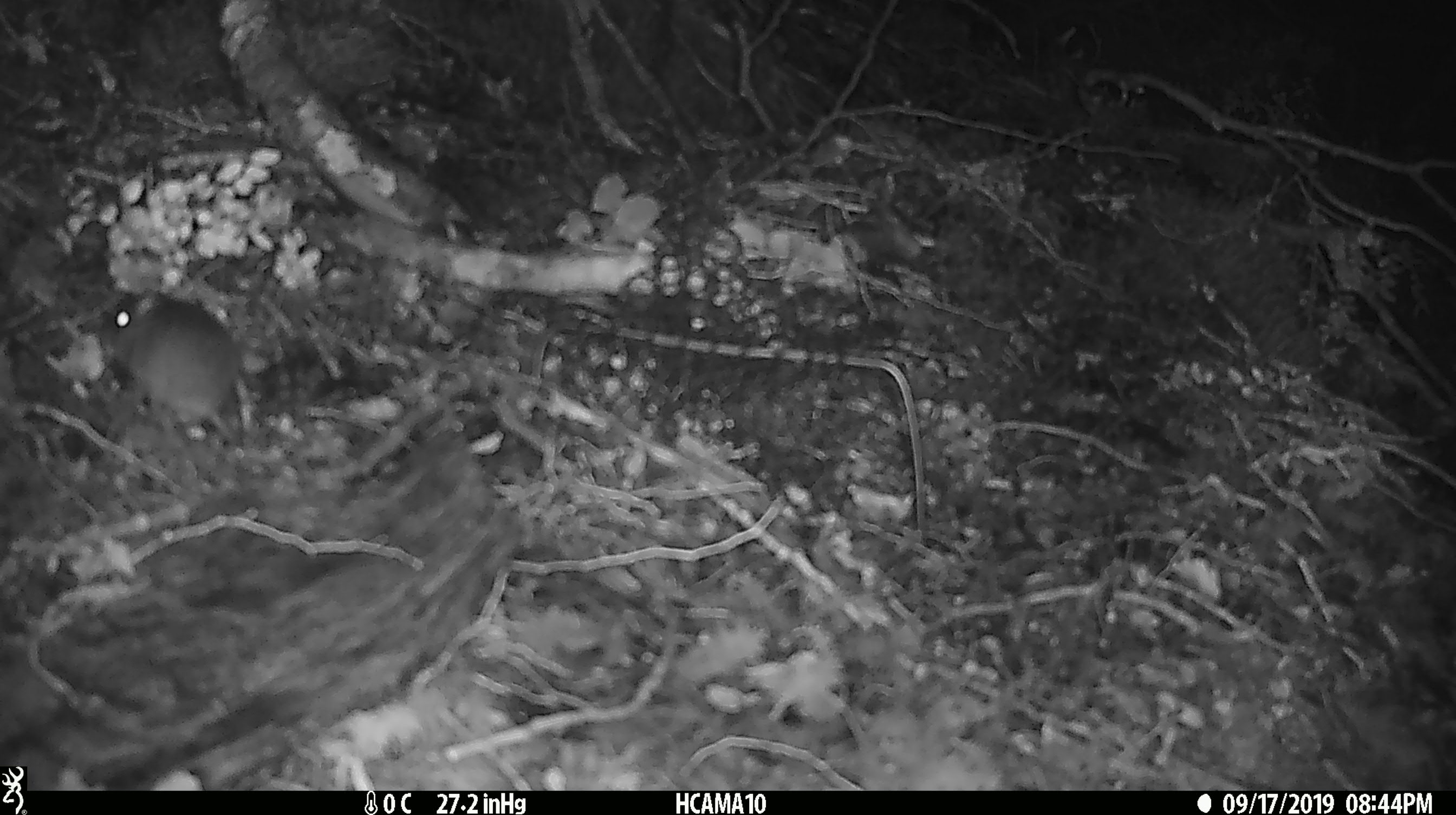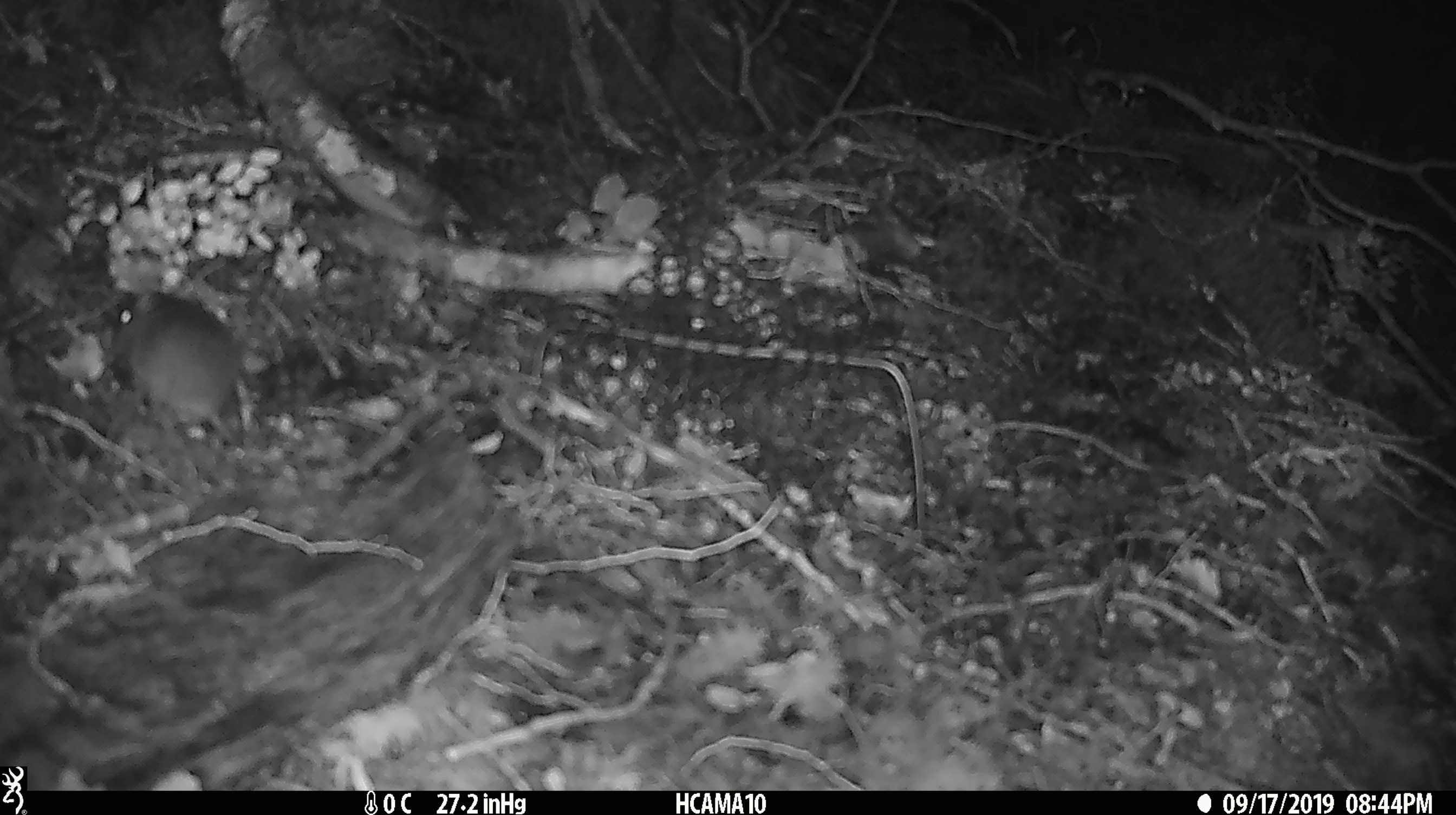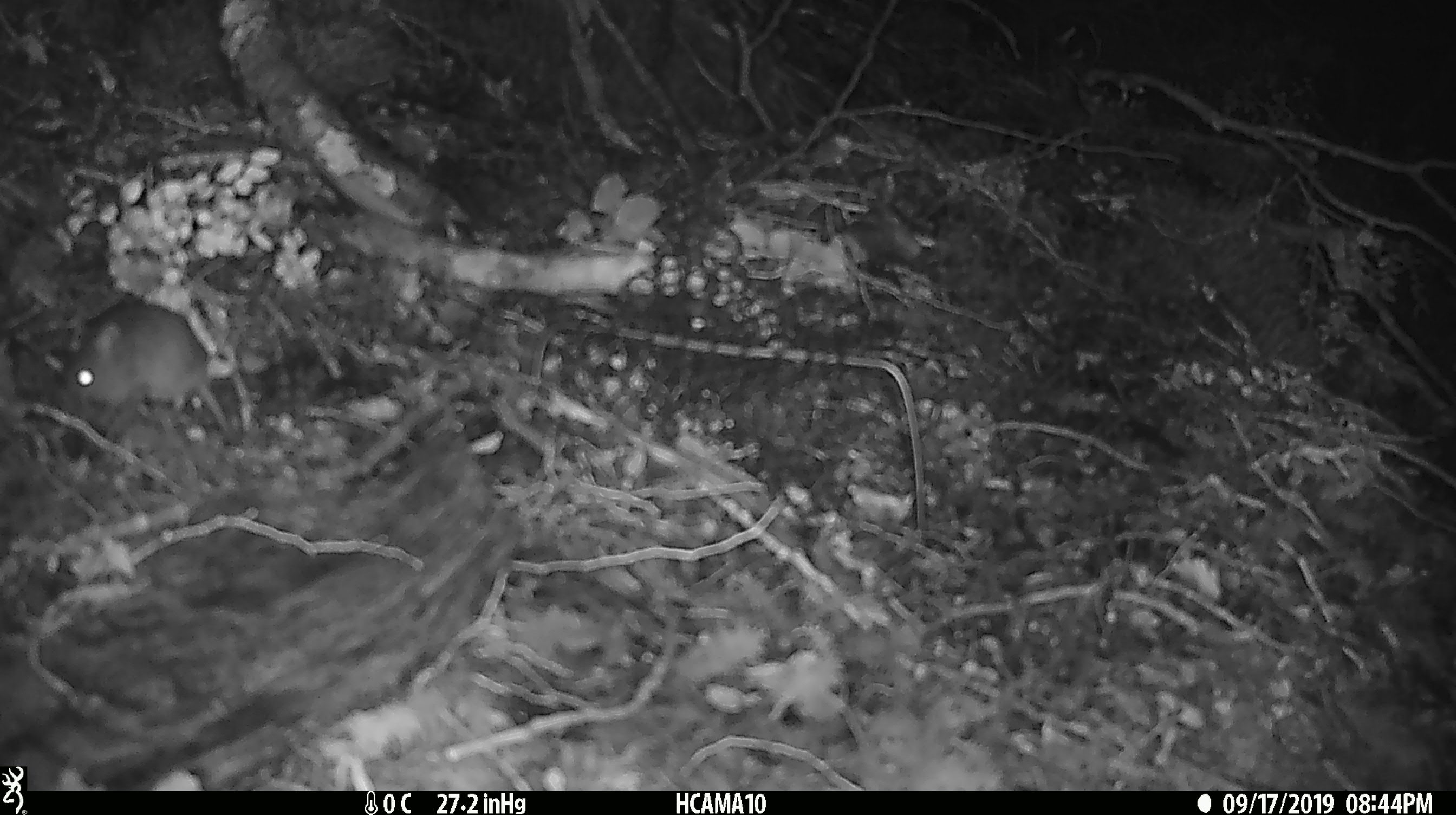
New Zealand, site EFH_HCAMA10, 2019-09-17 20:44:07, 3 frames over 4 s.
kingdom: Animalia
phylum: Chordata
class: Mammalia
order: Rodentia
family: Muridae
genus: Mus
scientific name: Mus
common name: mouse